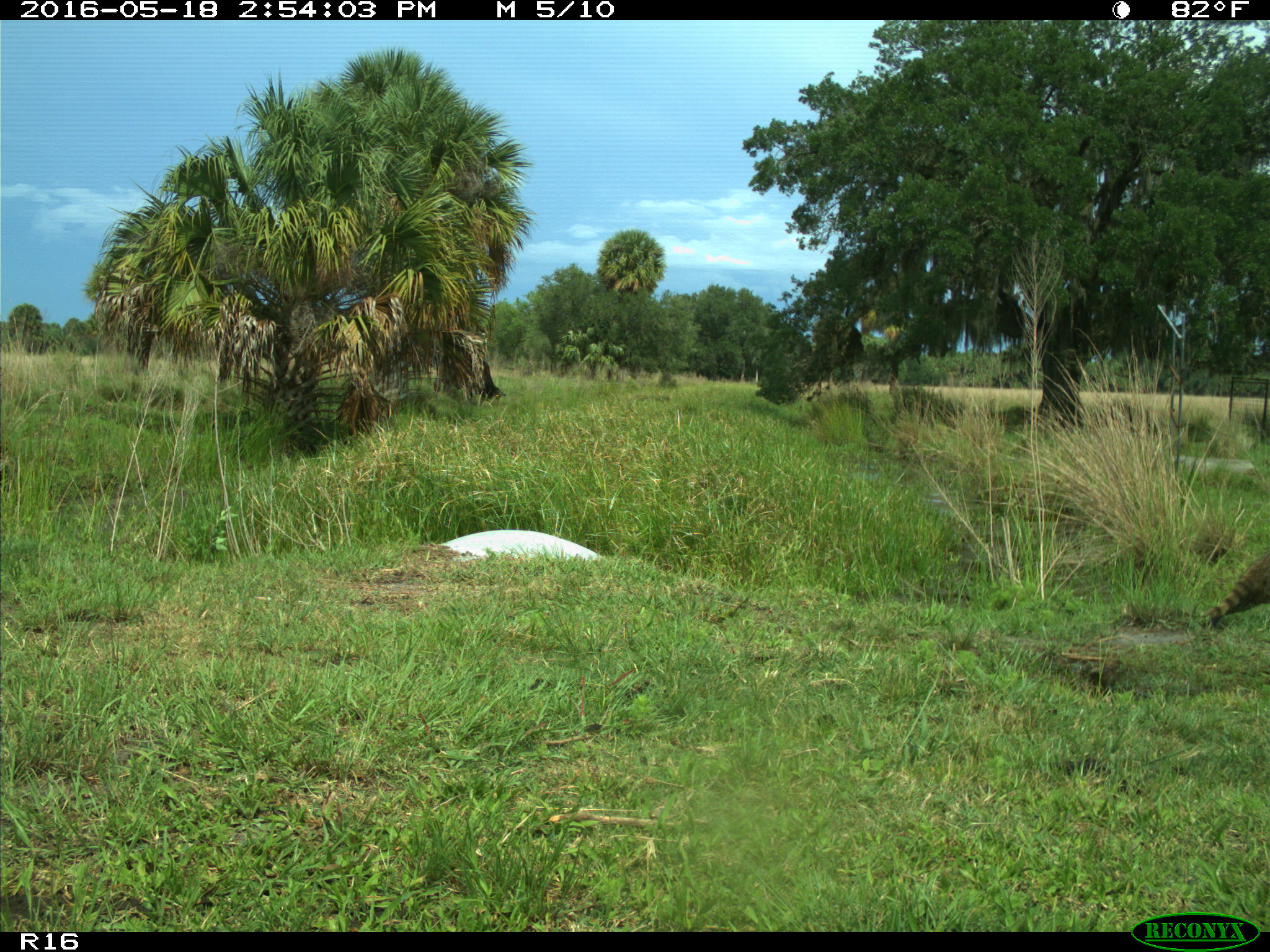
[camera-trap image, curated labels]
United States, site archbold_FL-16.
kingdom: Animalia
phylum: Chordata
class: Mammalia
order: Carnivora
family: Procyonidae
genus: Procyon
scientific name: Procyon lotor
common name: common raccoon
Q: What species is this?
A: Procyon lotor (common raccoon).